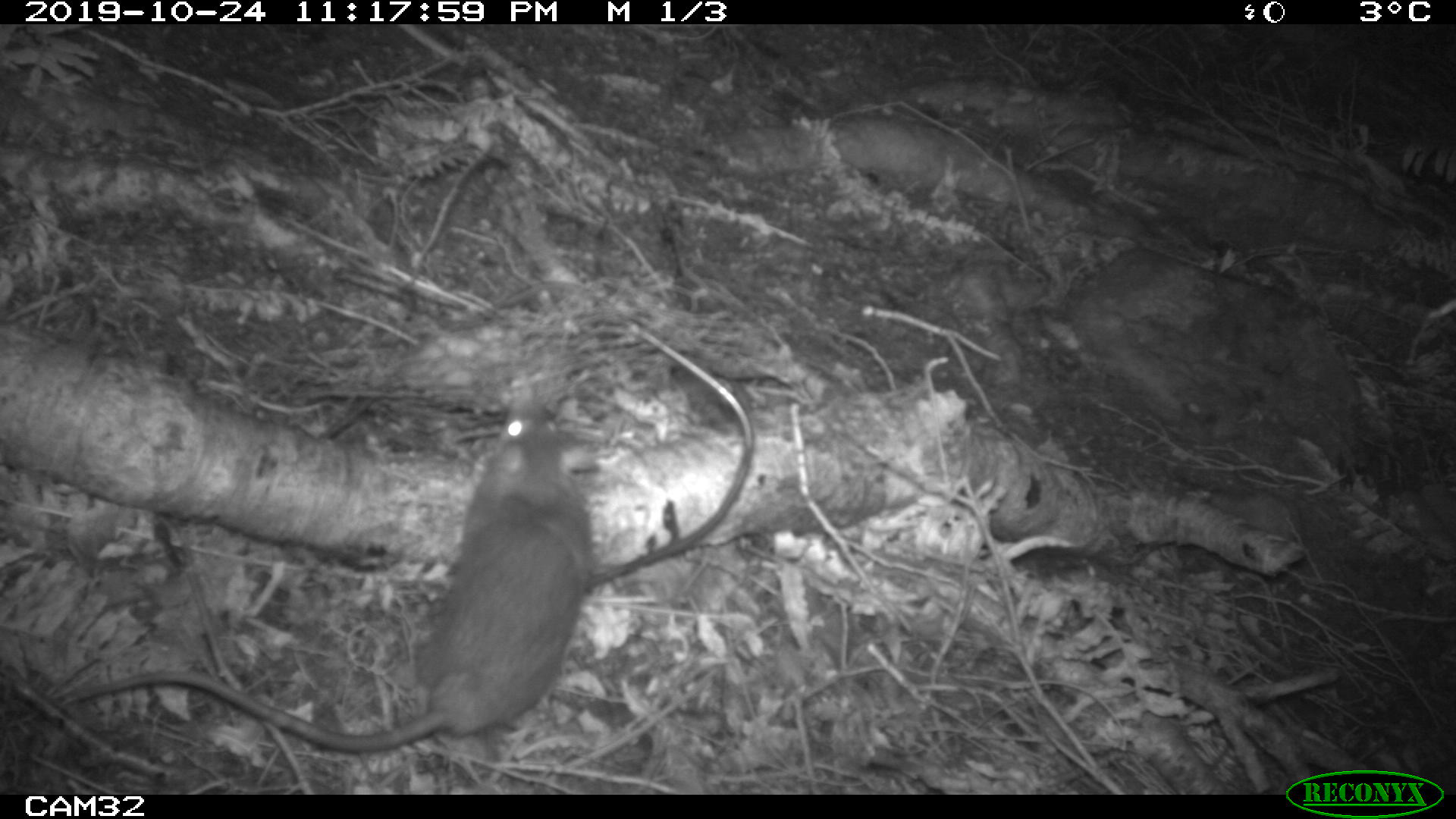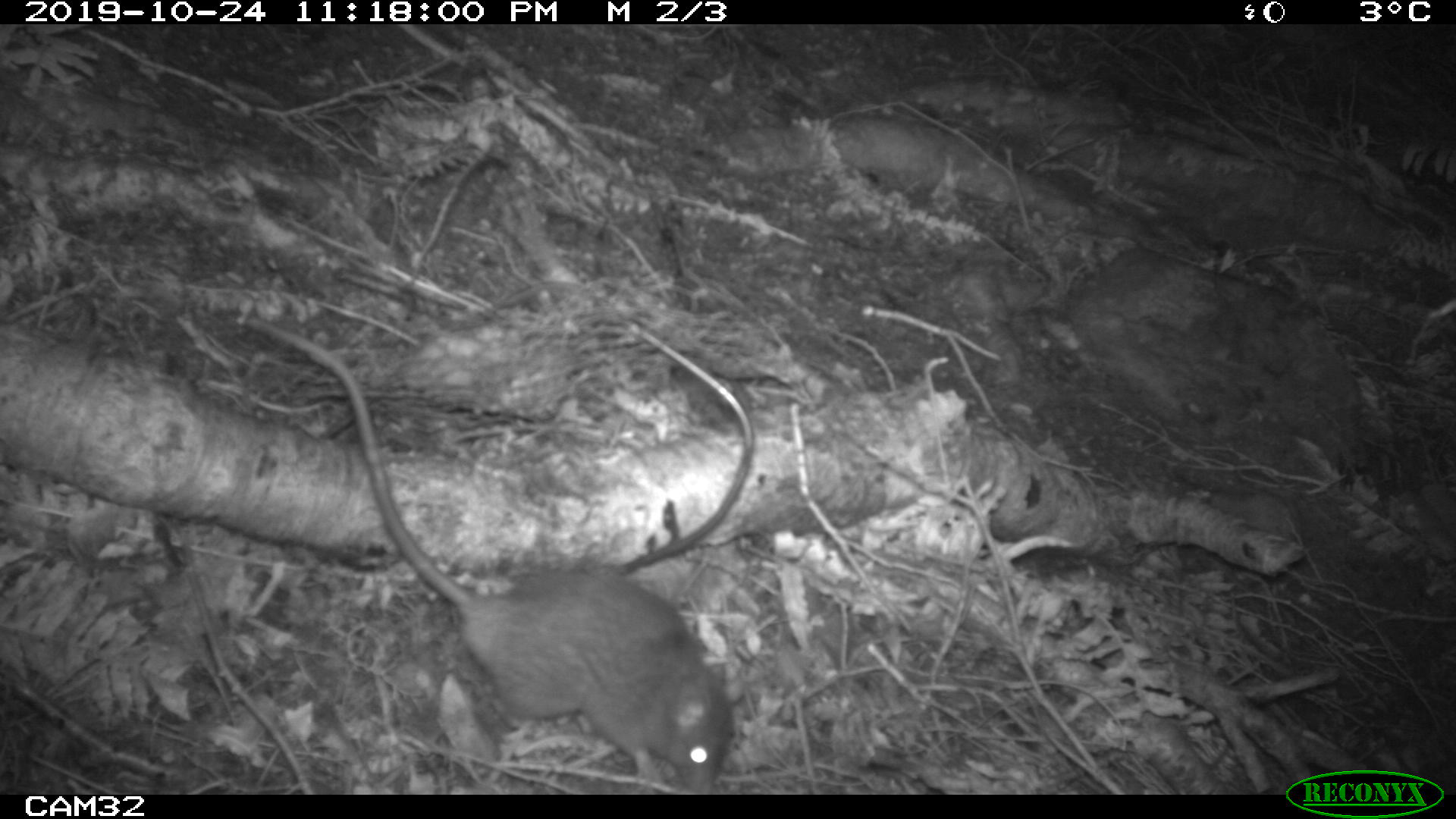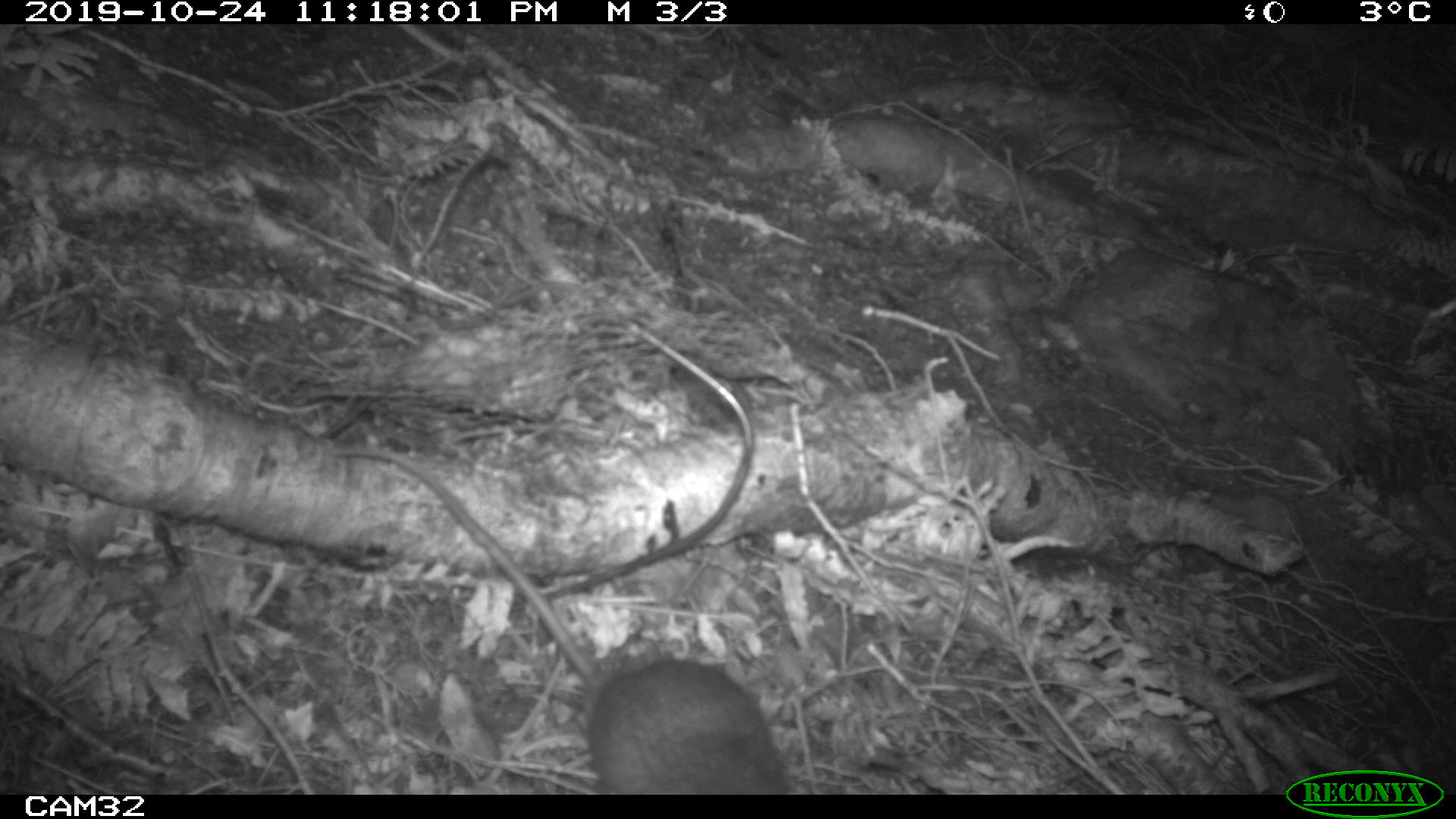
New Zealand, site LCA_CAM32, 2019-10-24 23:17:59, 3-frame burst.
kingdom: Animalia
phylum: Chordata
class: Mammalia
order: Rodentia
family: Muridae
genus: Rattus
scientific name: Rattus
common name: rat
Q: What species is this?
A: Rat (Rattus).